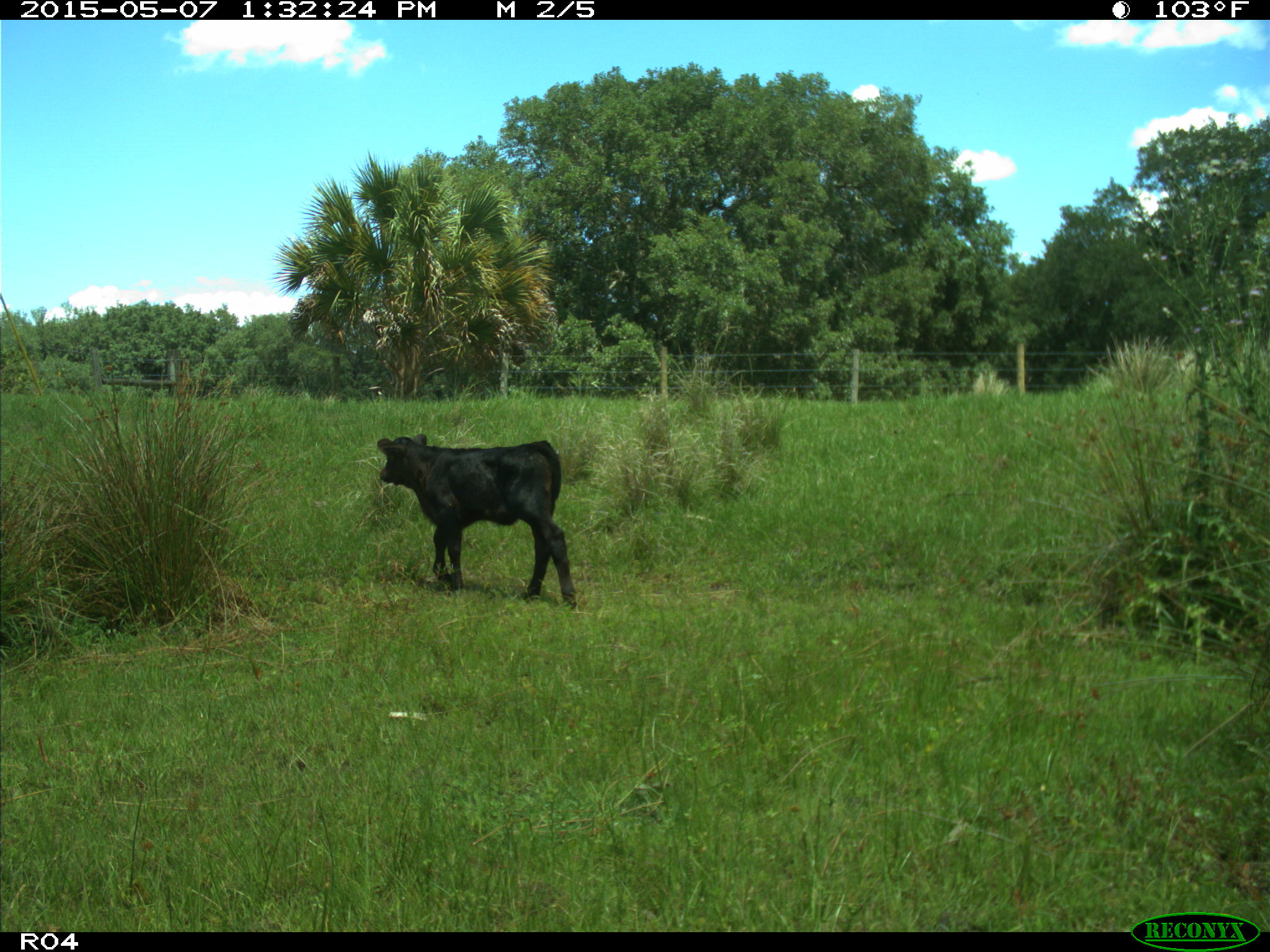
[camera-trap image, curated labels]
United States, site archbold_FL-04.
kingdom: Animalia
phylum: Chordata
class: Mammalia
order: Artiodactyla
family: Bovidae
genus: Bos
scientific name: Bos taurus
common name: domestic cow